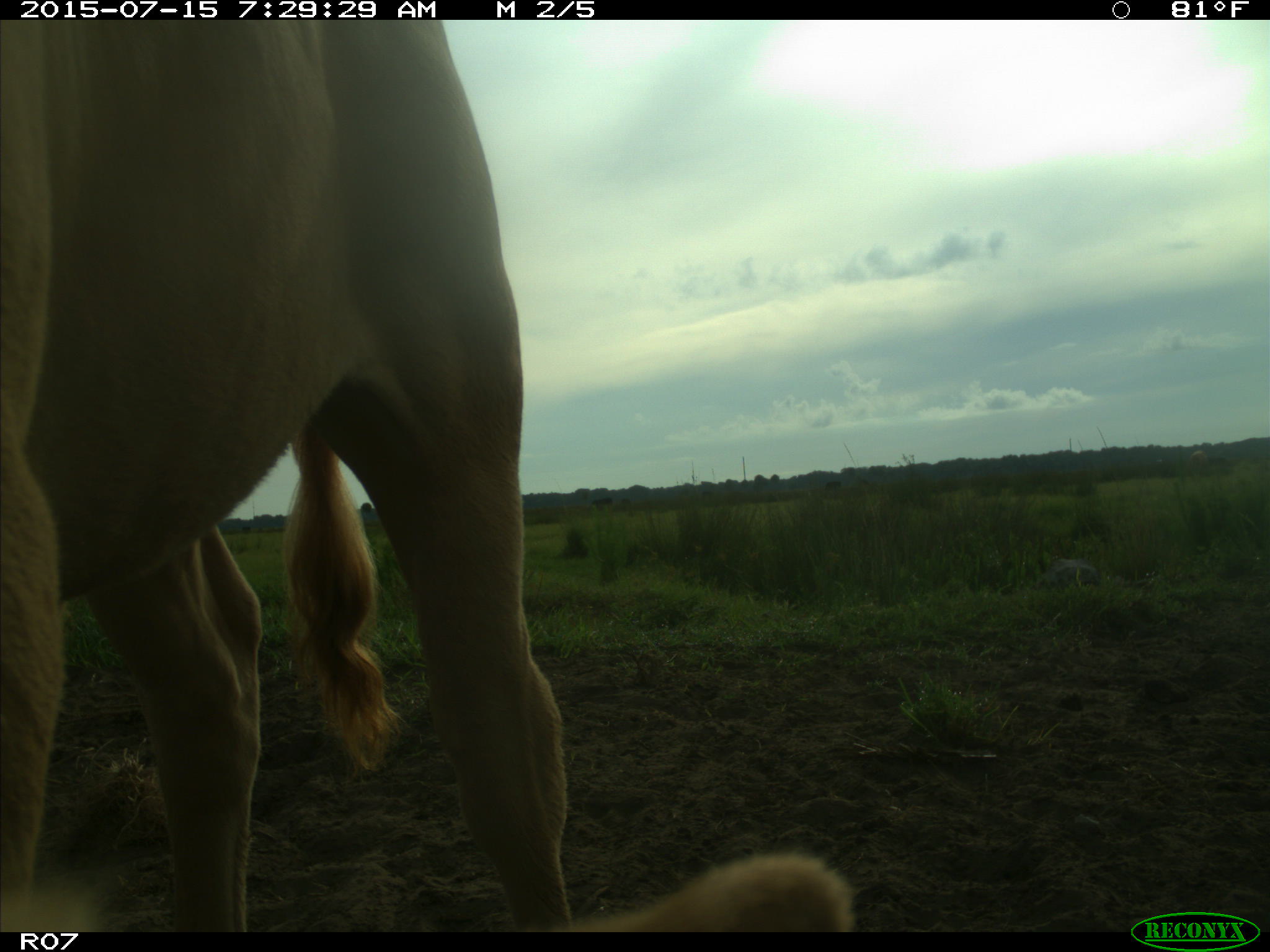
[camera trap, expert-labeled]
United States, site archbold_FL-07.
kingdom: Animalia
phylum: Chordata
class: Mammalia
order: Artiodactyla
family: Bovidae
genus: Bos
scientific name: Bos taurus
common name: domestic cow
Bos taurus (domestic cow).